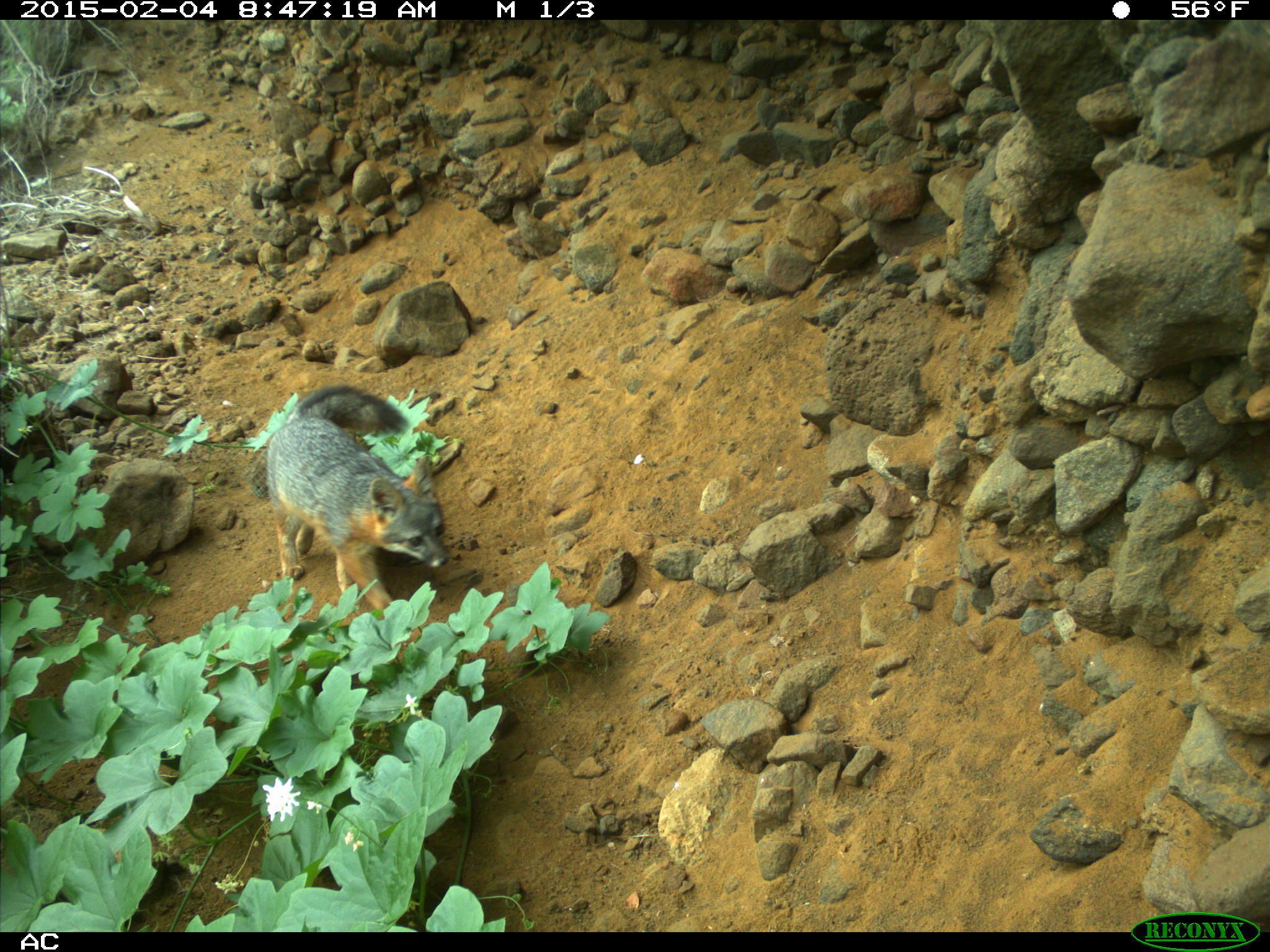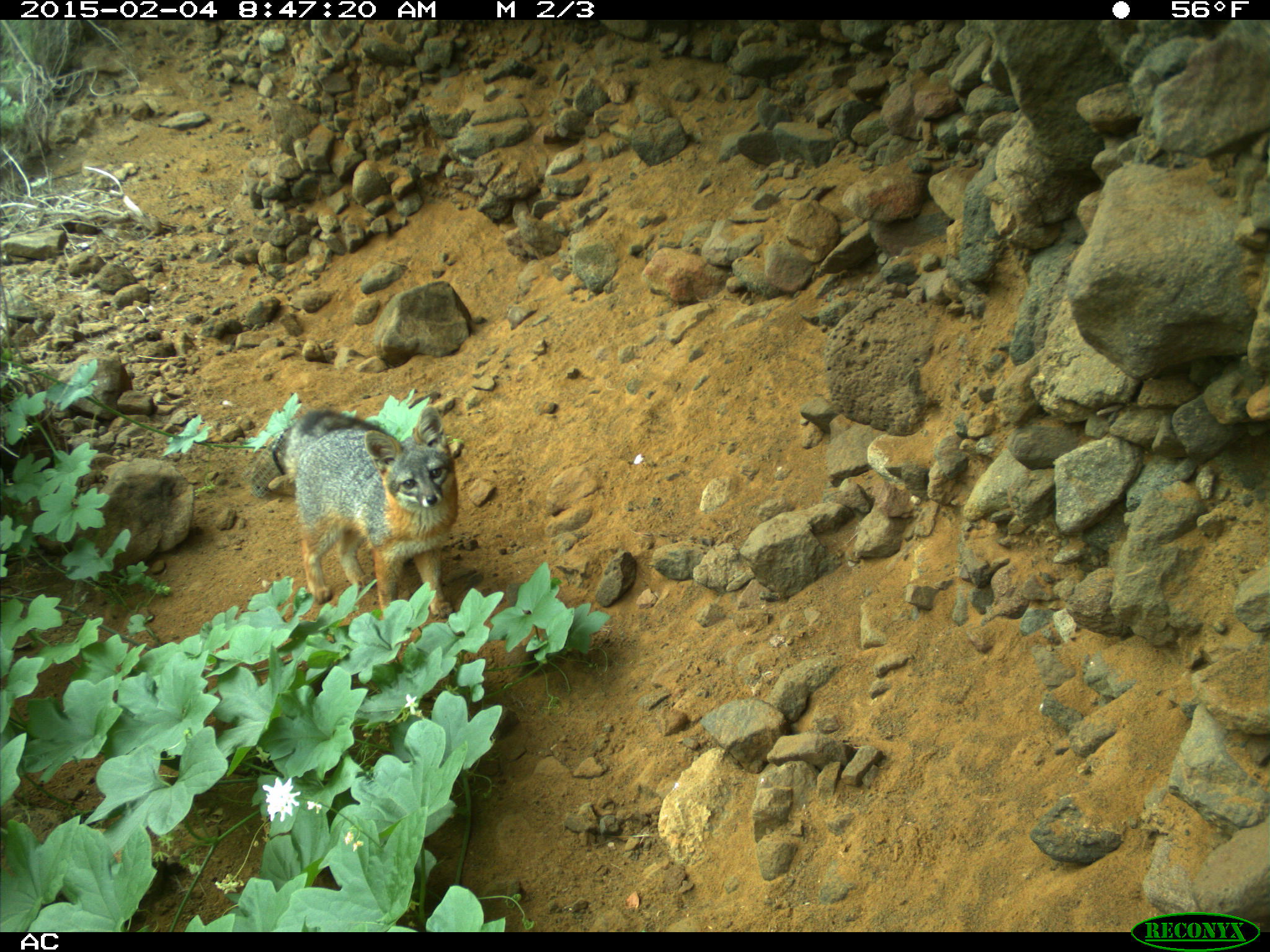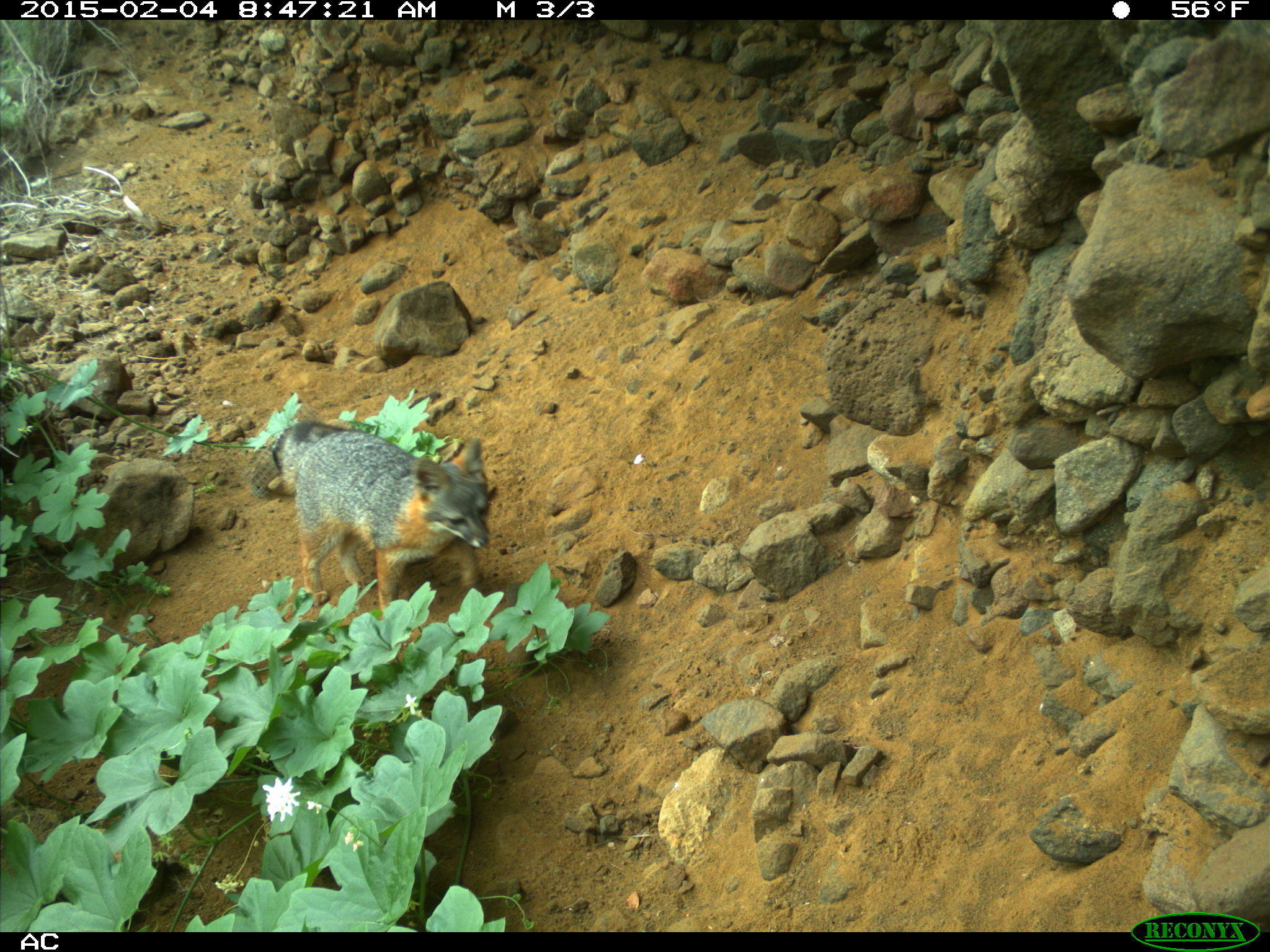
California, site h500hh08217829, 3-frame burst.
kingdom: Animalia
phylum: Chordata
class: Mammalia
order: Carnivora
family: Canidae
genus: Urocyon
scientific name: Urocyon littoralis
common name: island fox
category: fox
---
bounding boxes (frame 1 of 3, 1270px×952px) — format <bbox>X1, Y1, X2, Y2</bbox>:
fox: <bbox>265, 382, 448, 615</bbox>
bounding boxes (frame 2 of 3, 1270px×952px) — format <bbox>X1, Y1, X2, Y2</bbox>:
fox: <bbox>288, 405, 458, 619</bbox>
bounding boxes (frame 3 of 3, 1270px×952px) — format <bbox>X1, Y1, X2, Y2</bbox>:
fox: <bbox>273, 420, 489, 620</bbox>